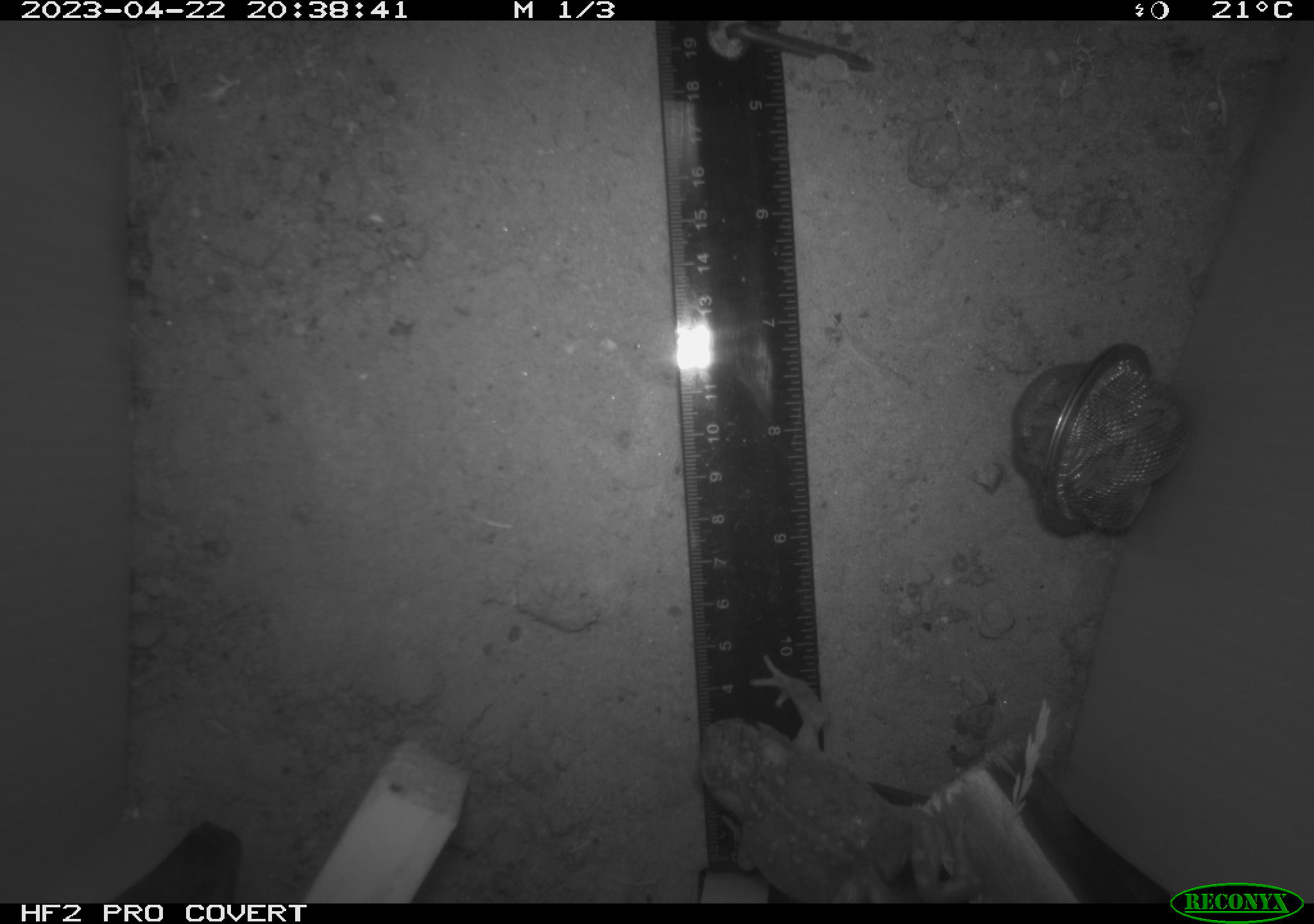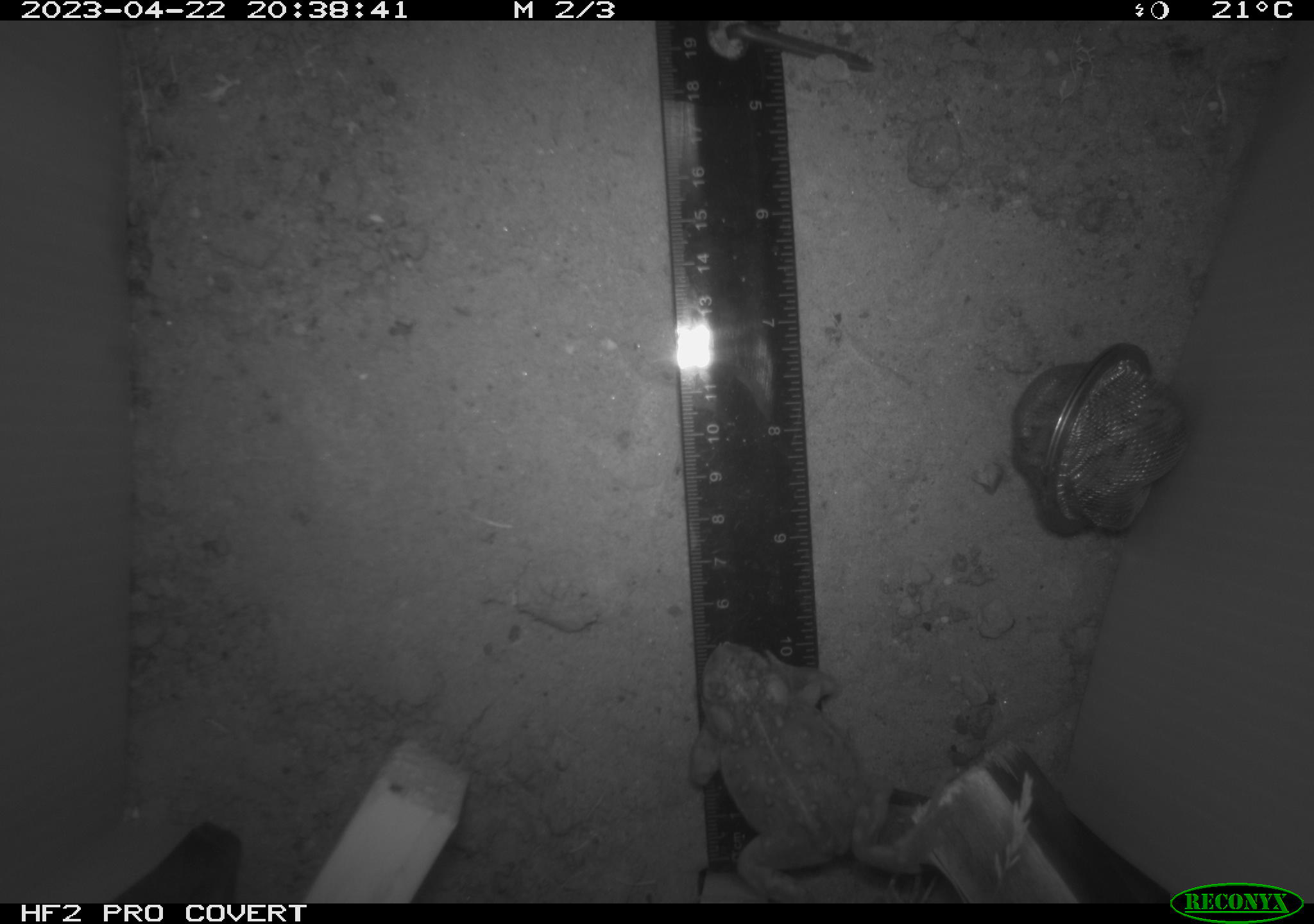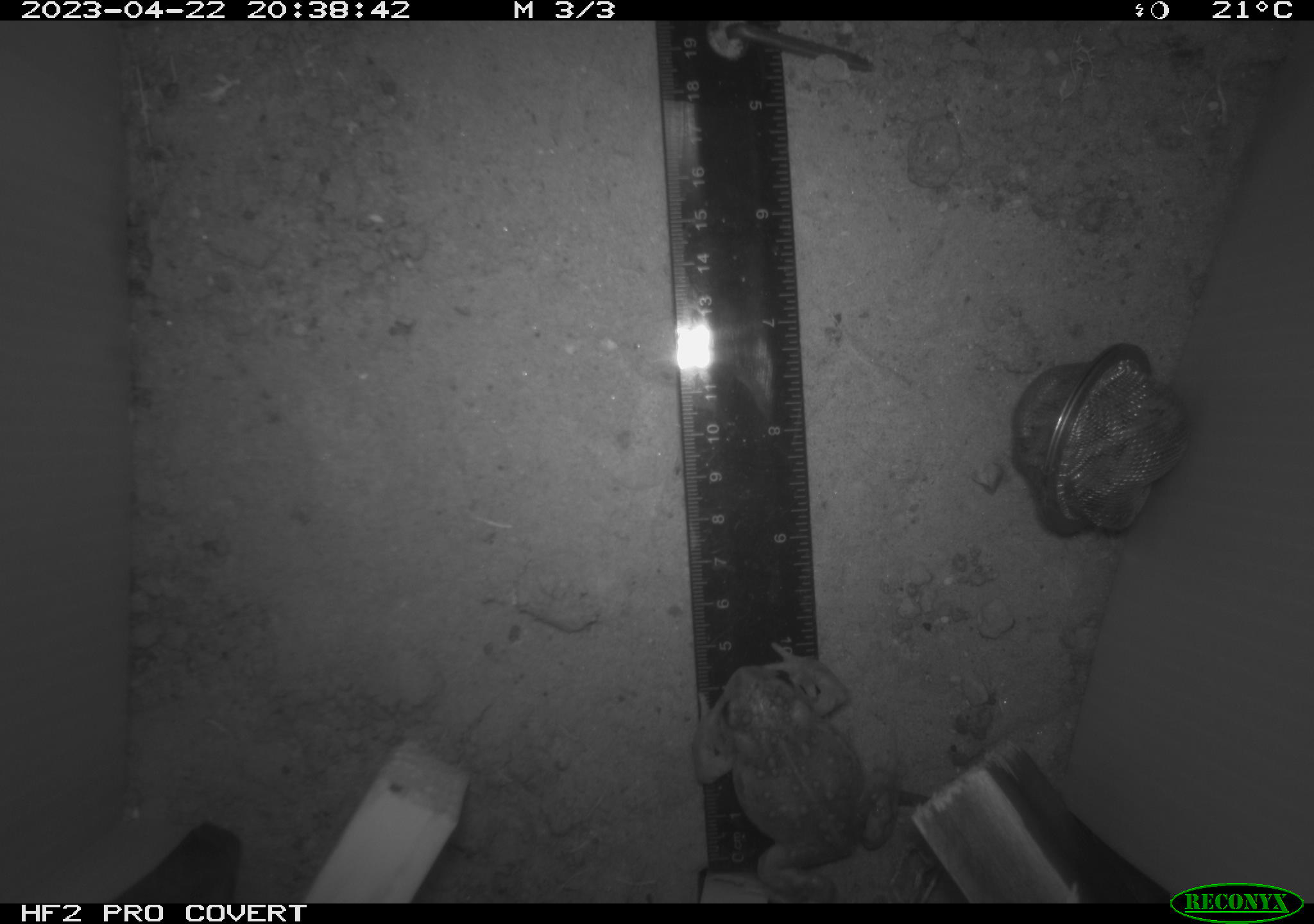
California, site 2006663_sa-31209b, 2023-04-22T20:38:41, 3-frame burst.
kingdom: Animalia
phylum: Chordata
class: Amphibia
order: Anura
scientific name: Anura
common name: frogs